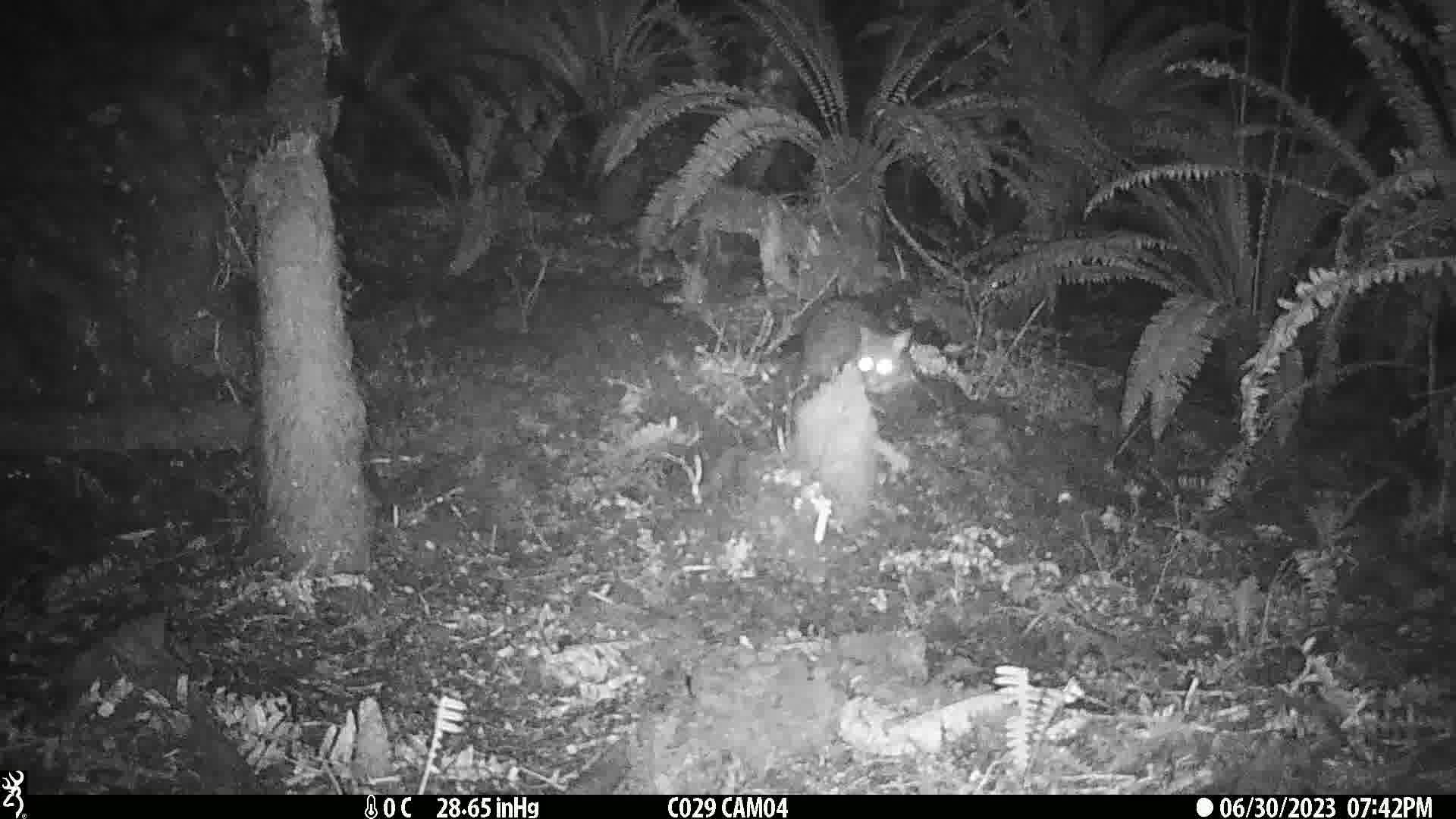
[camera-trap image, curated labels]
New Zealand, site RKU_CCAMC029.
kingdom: Animalia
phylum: Chordata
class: Mammalia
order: Diprotodontia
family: Phalangeridae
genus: Trichosurus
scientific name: Trichosurus vulpecula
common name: common brushtail possum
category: possum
Possum (common brushtail possum) (Trichosurus vulpecula).